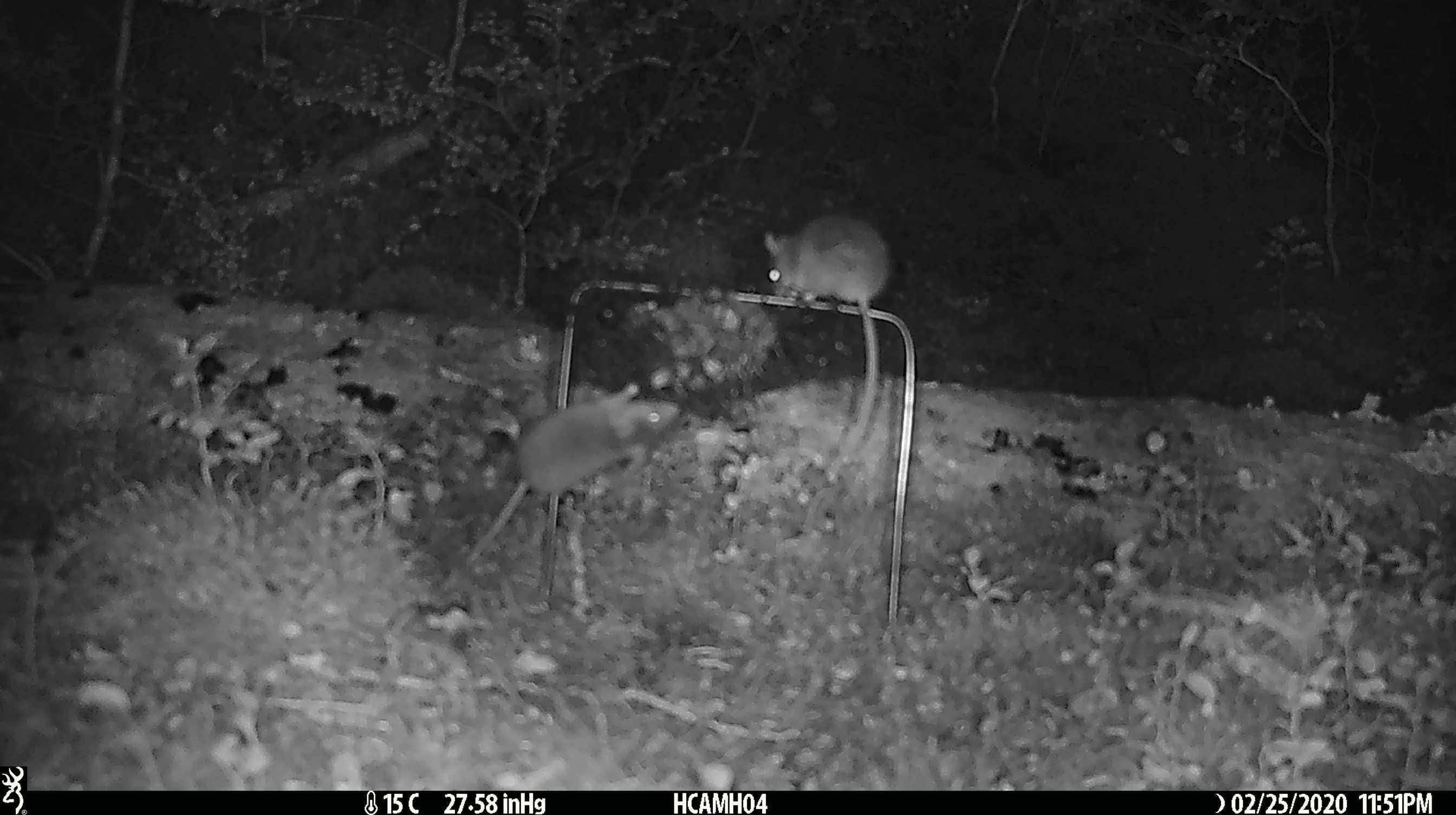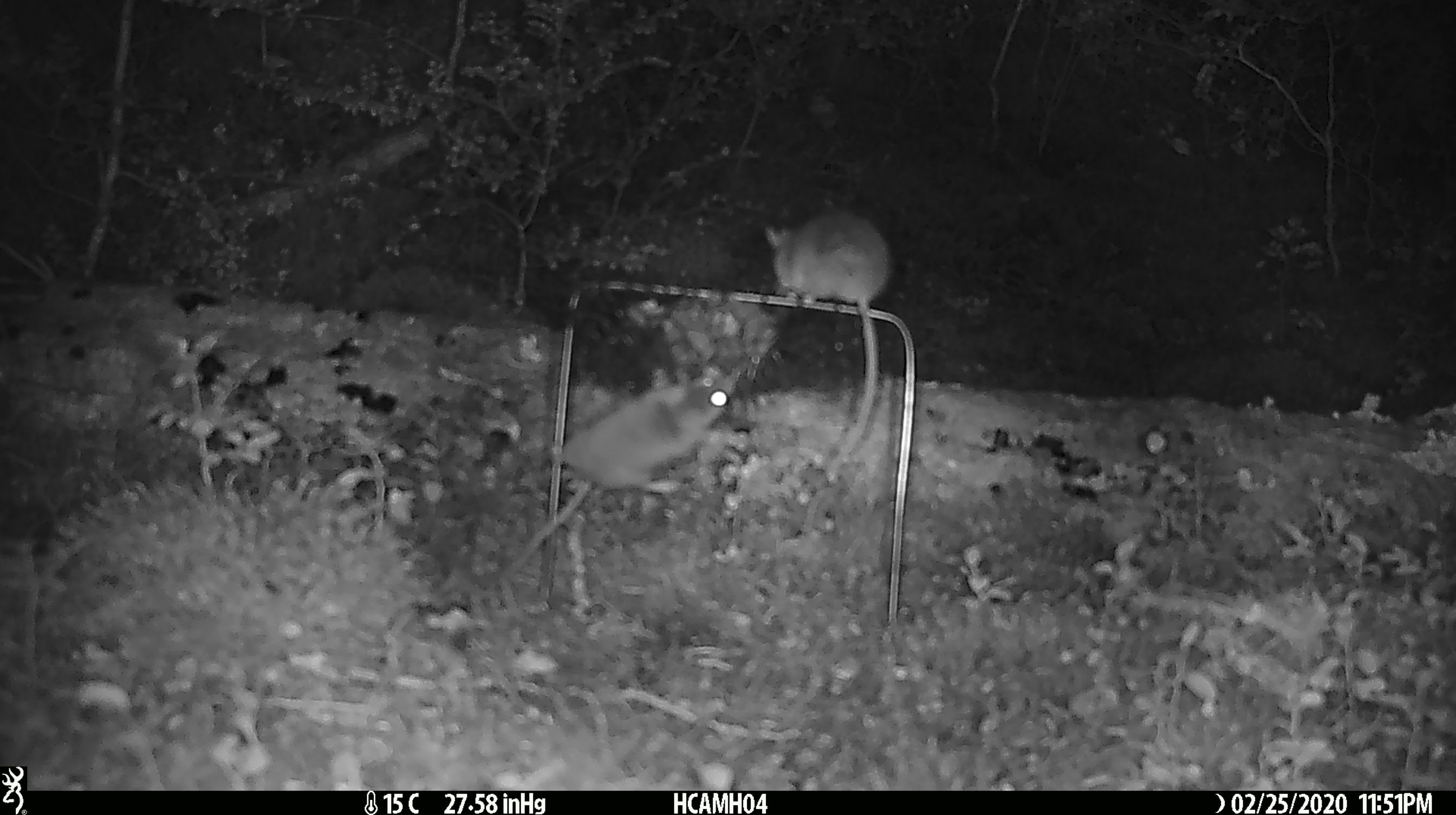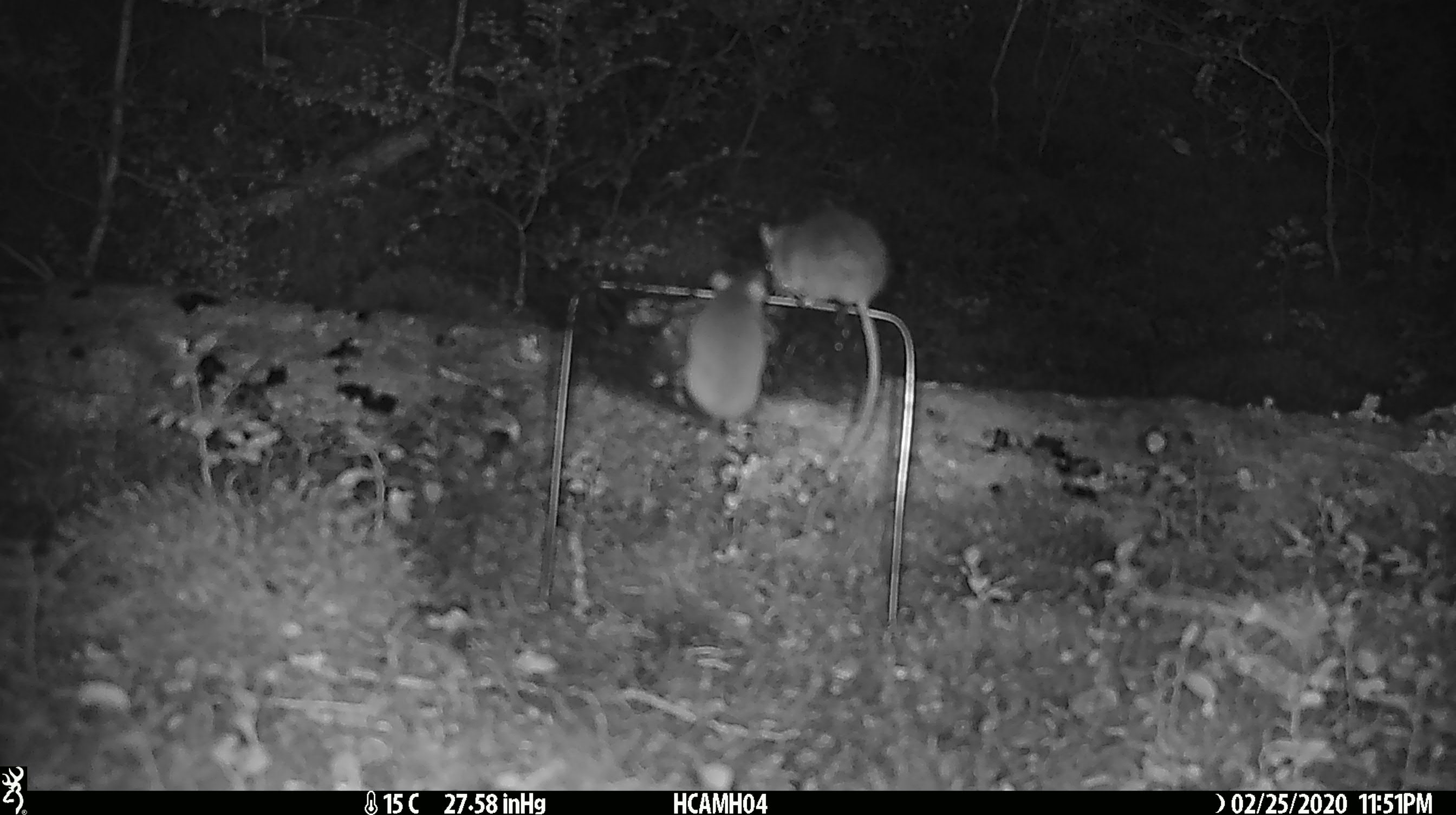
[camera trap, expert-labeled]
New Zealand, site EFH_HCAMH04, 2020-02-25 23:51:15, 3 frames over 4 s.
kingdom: Animalia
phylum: Chordata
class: Mammalia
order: Rodentia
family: Muridae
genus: Mus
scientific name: Mus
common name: mouse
Mouse (Mus).